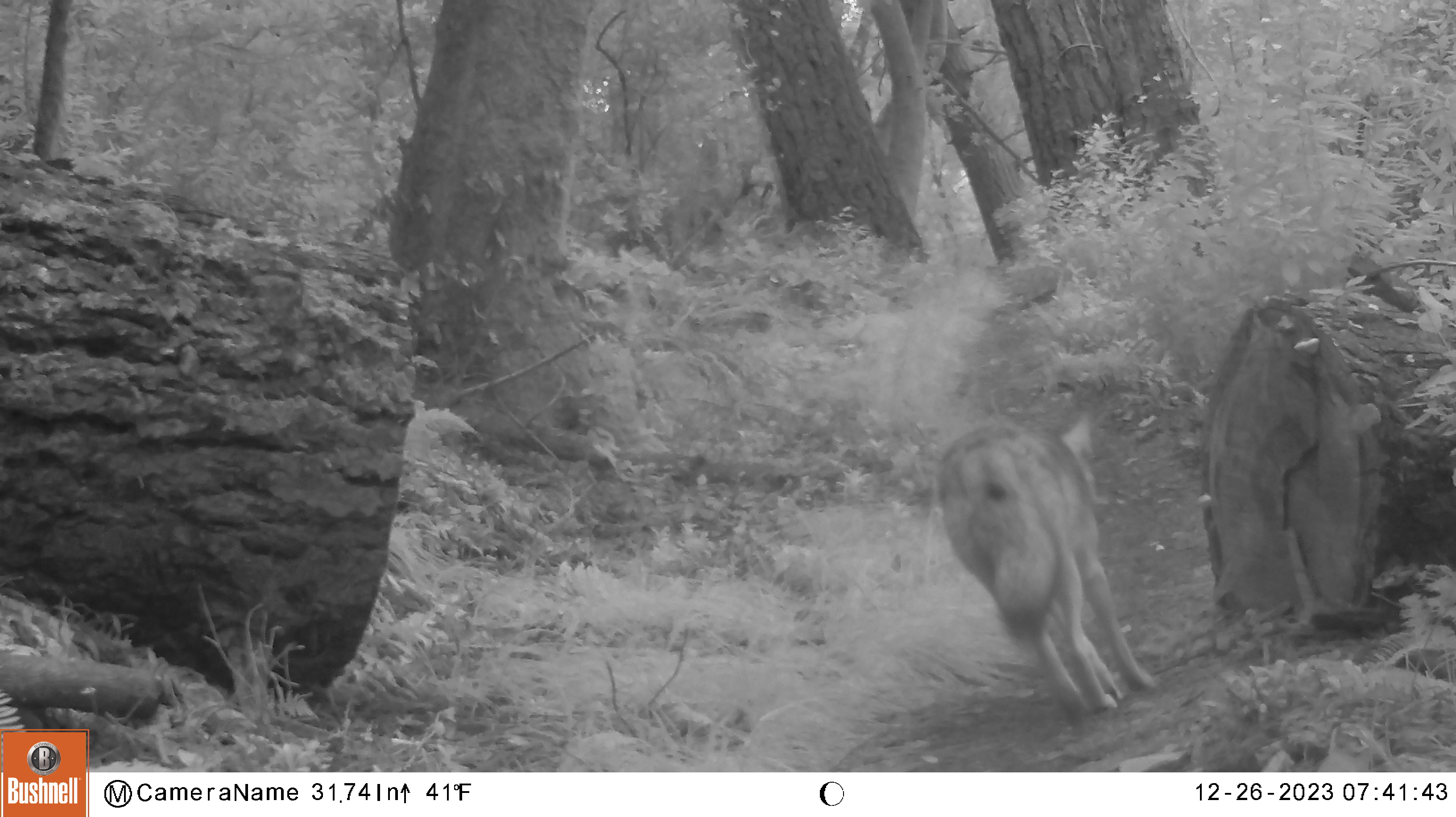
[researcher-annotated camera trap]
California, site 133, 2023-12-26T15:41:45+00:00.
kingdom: Animalia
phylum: Chordata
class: Mammalia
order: Carnivora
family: Canidae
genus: Canis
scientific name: Canis latrans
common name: coyote